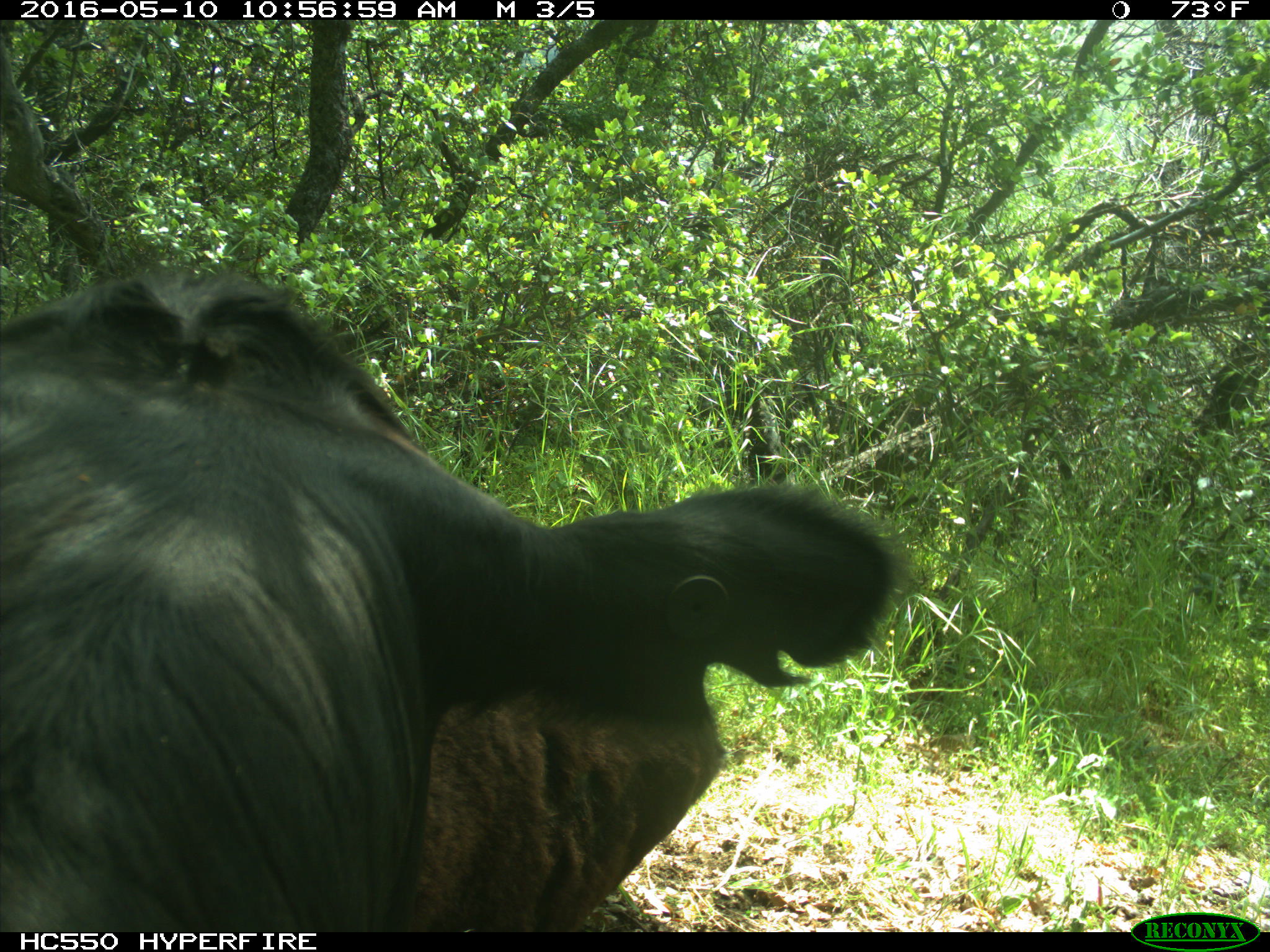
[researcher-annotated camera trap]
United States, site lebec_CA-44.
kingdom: Animalia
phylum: Chordata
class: Mammalia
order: Artiodactyla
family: Bovidae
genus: Bos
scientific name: Bos taurus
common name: domestic cow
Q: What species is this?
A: Bos taurus (domestic cow).